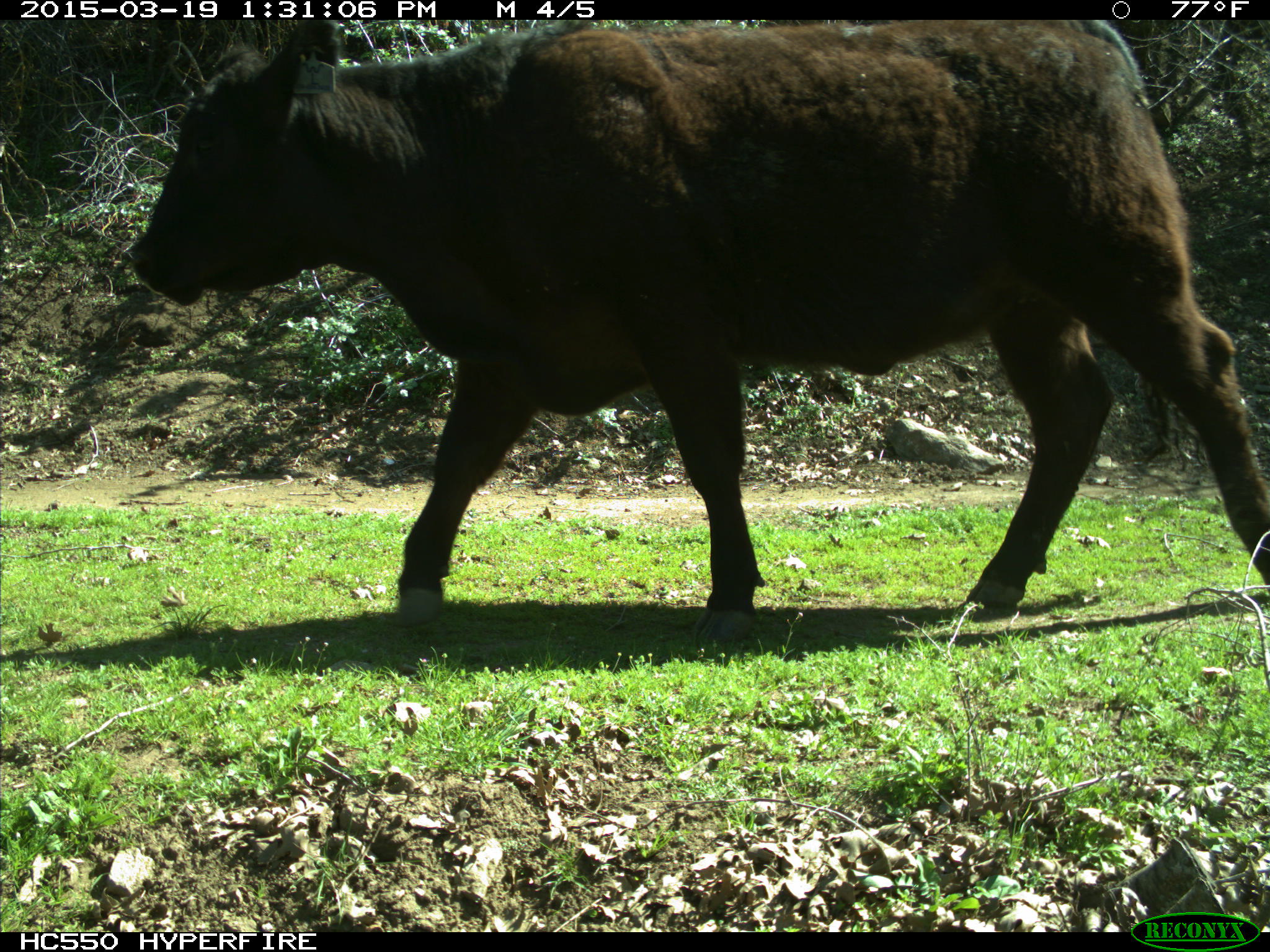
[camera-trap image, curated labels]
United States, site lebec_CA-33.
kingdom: Animalia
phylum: Chordata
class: Mammalia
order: Artiodactyla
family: Bovidae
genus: Bos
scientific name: Bos taurus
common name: domestic cow